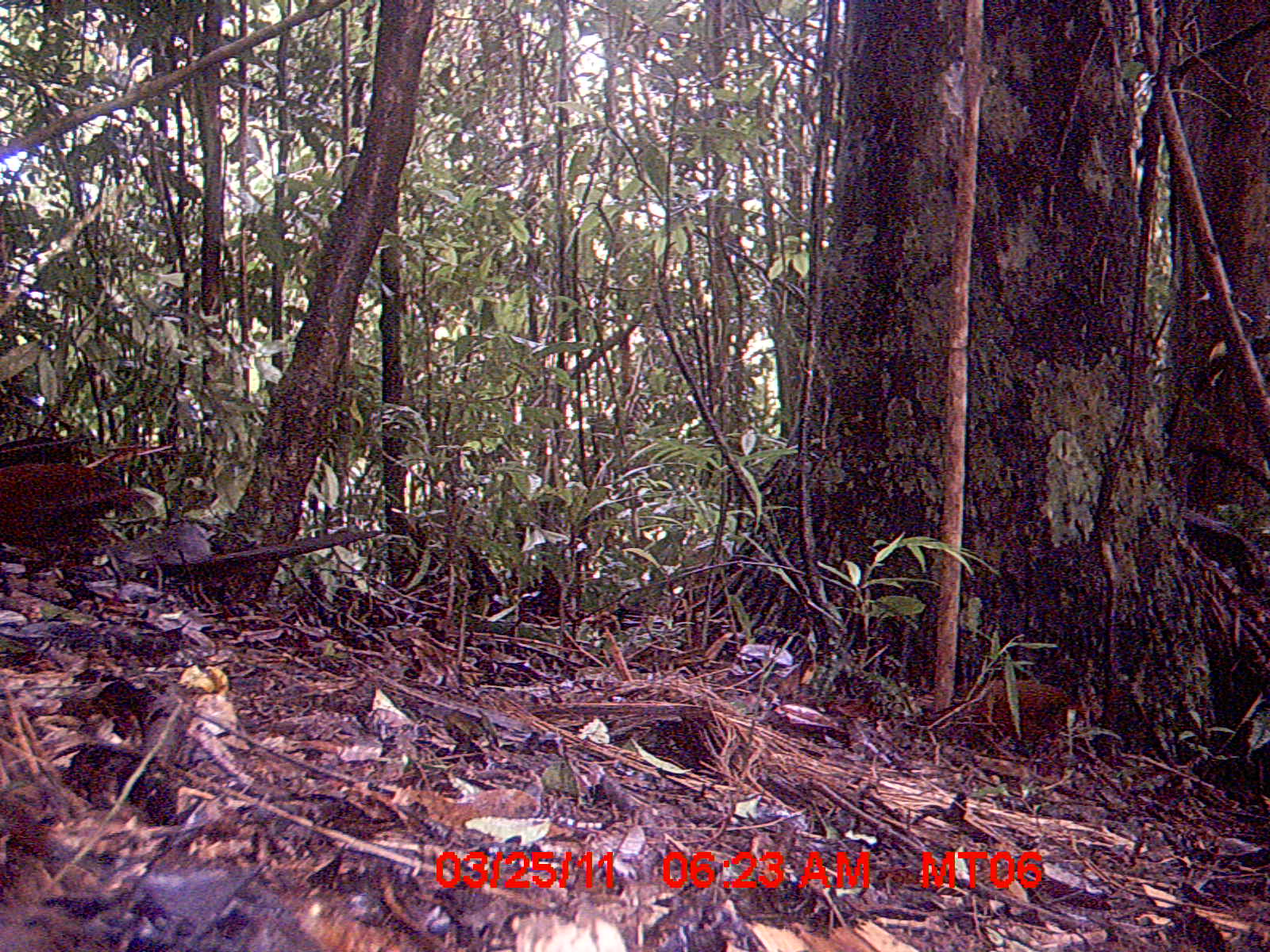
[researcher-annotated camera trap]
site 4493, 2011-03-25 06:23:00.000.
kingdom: Animalia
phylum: Chordata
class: Aves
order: Gruiformes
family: Sarothruridae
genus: Mentocrex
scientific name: Mentocrex kioloides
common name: madagascar wood rail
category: canirallus kioloides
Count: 1.